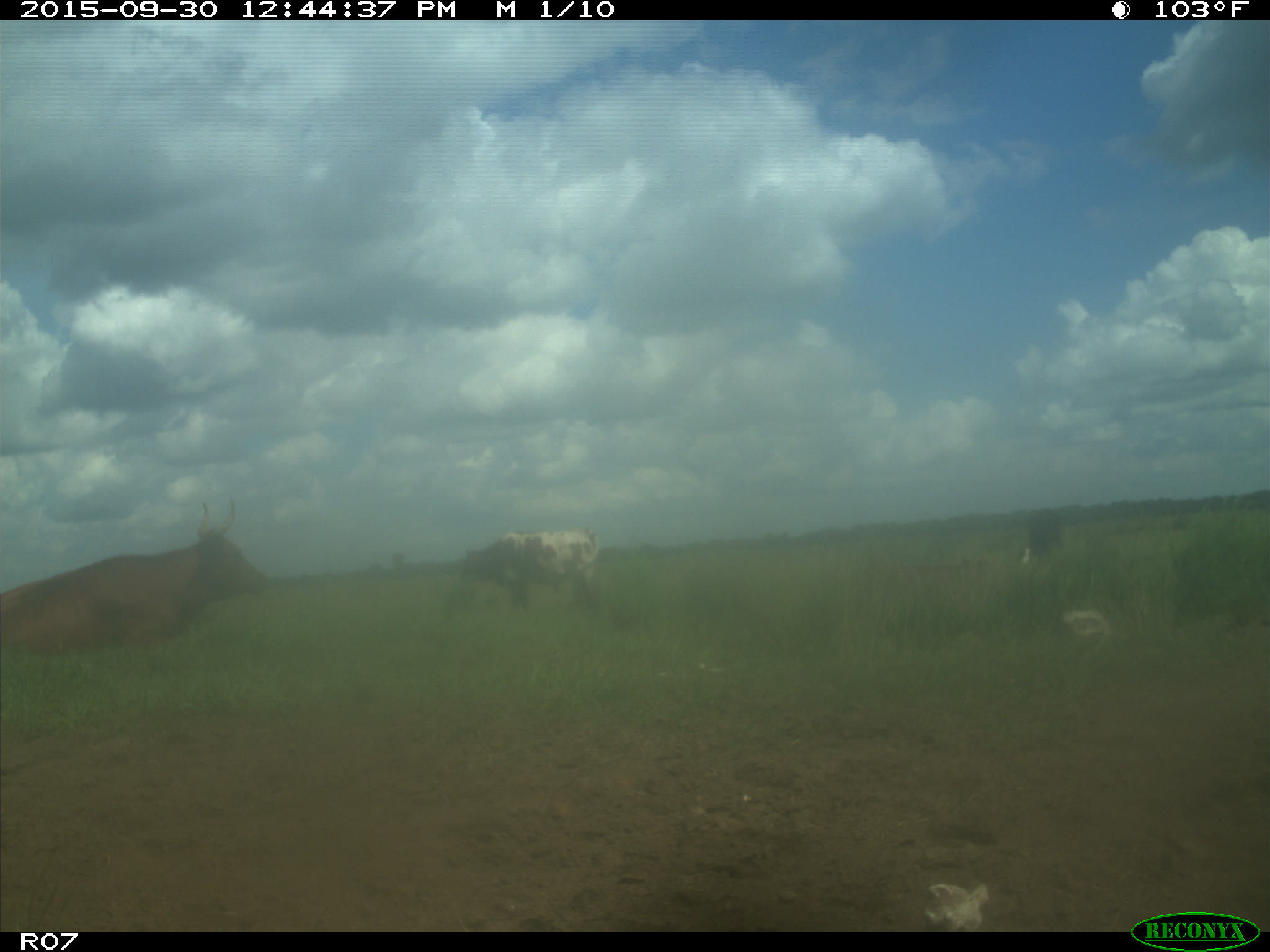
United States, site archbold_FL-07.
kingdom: Animalia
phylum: Chordata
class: Mammalia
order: Artiodactyla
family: Bovidae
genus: Bos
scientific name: Bos taurus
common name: domestic cow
Bos taurus (domestic cow).